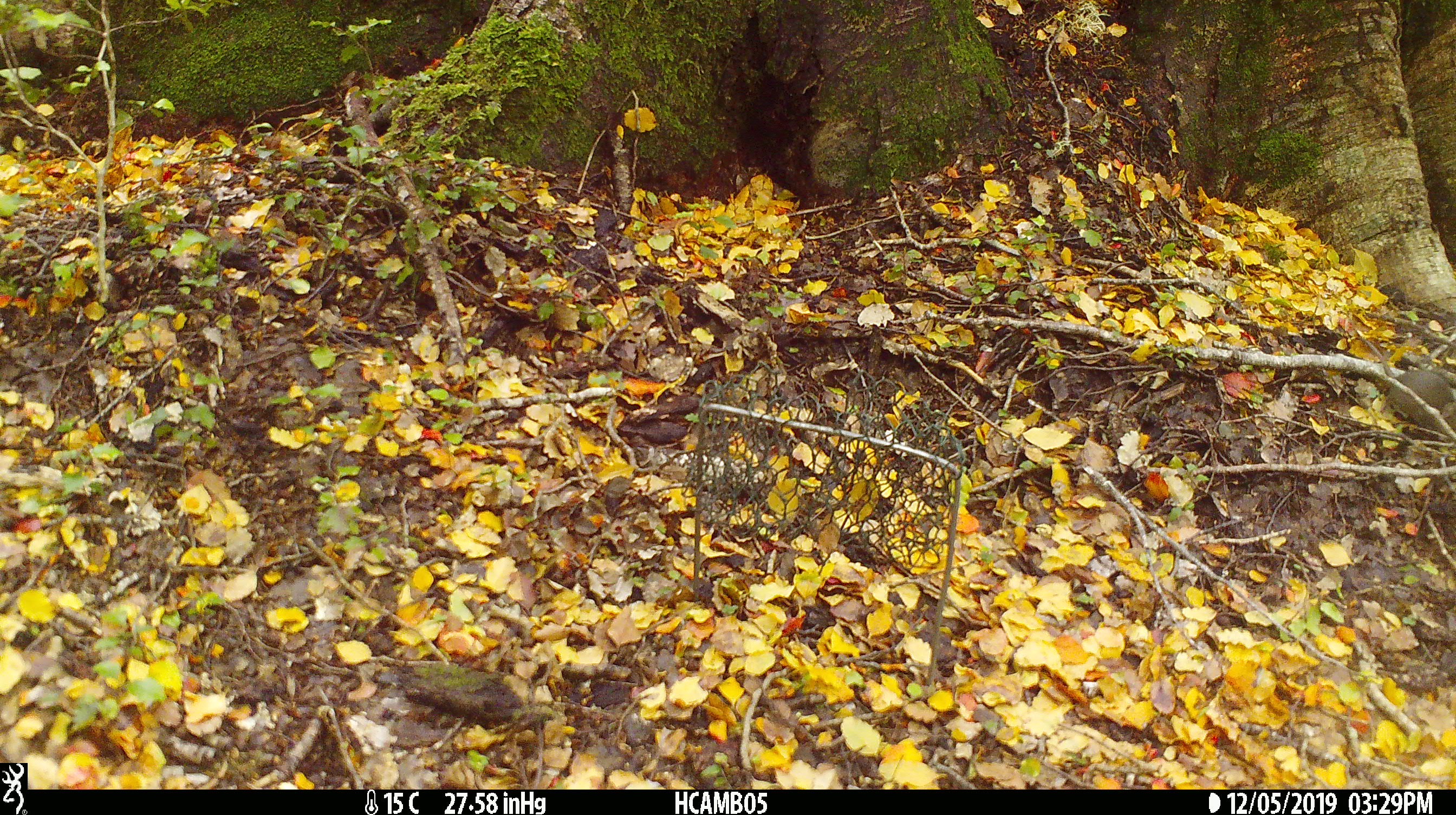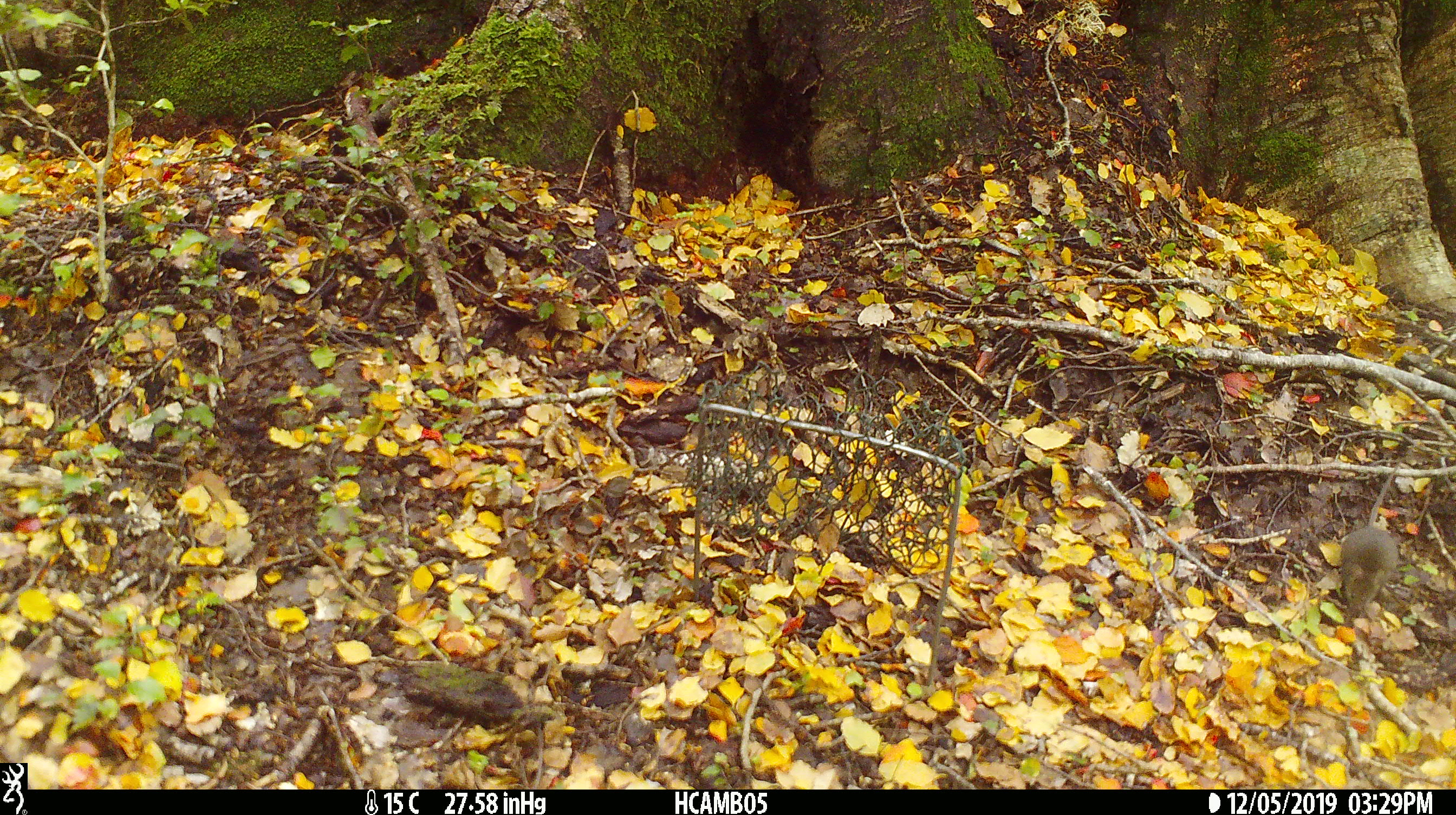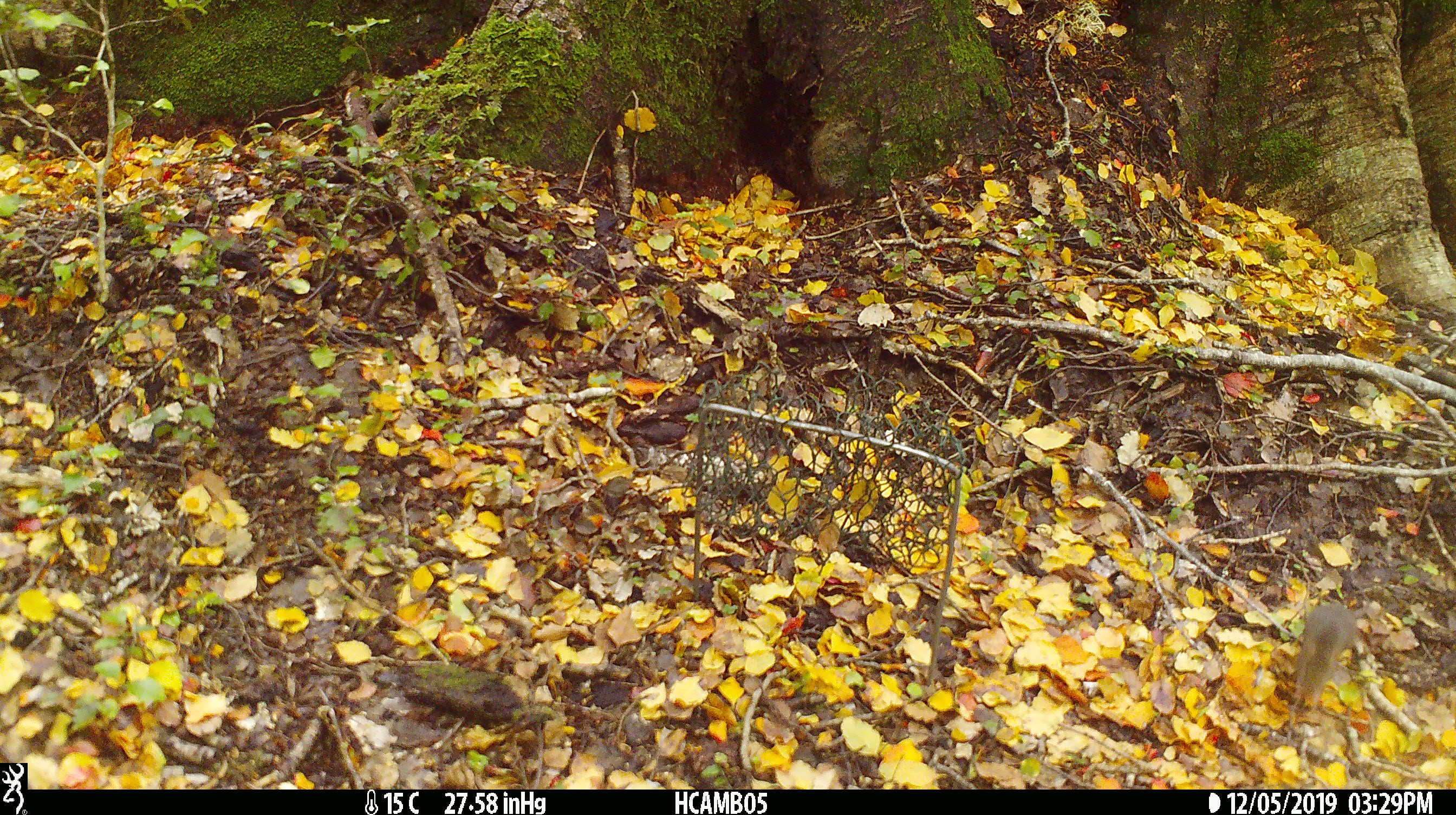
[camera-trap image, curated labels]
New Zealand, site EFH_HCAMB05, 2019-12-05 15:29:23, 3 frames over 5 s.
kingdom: Animalia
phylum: Chordata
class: Mammalia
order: Rodentia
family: Muridae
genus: Mus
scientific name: Mus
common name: mouse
Mouse (Mus).